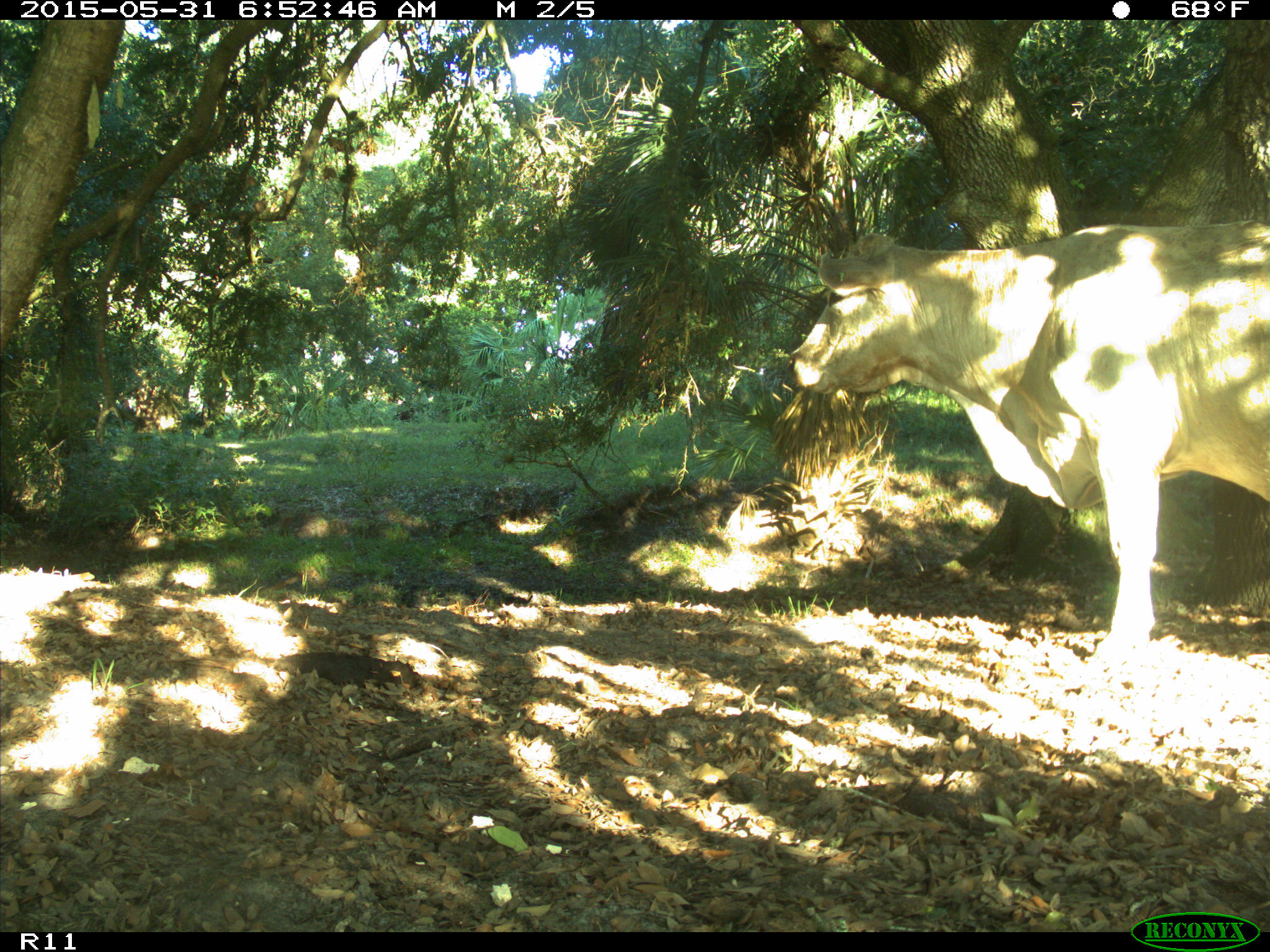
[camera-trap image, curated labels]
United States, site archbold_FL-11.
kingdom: Animalia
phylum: Chordata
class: Mammalia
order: Artiodactyla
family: Bovidae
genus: Bos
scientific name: Bos taurus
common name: domestic cow